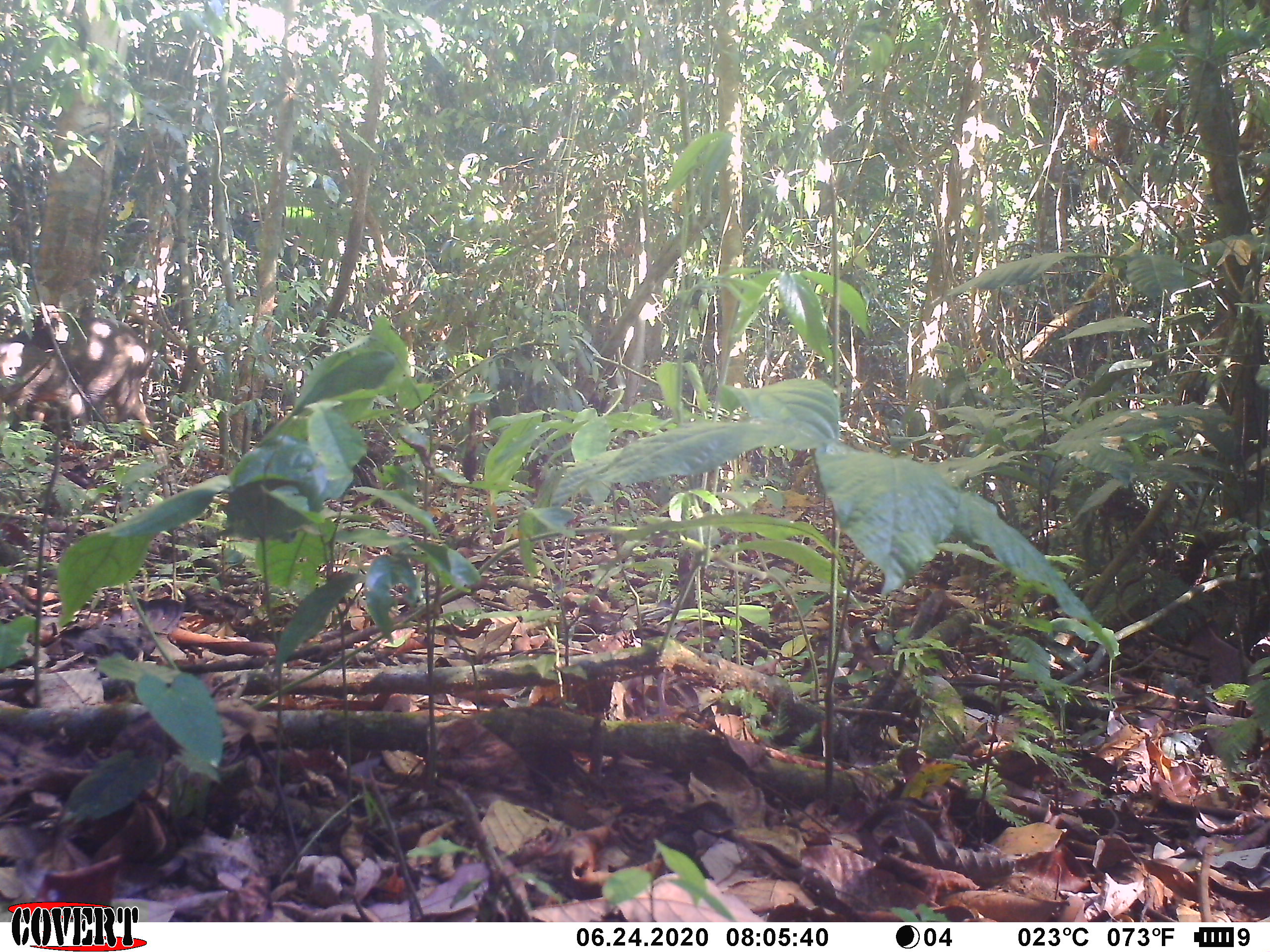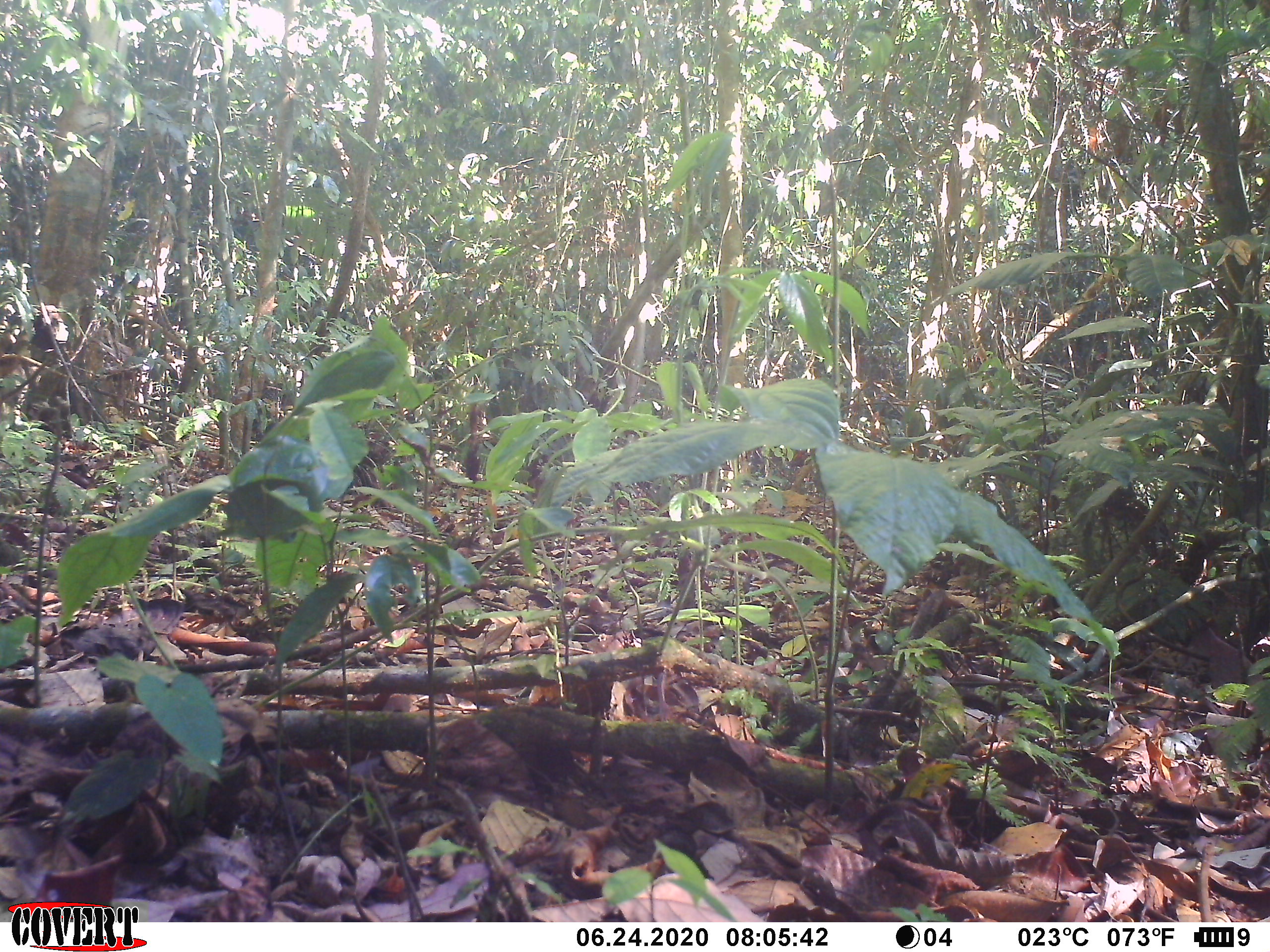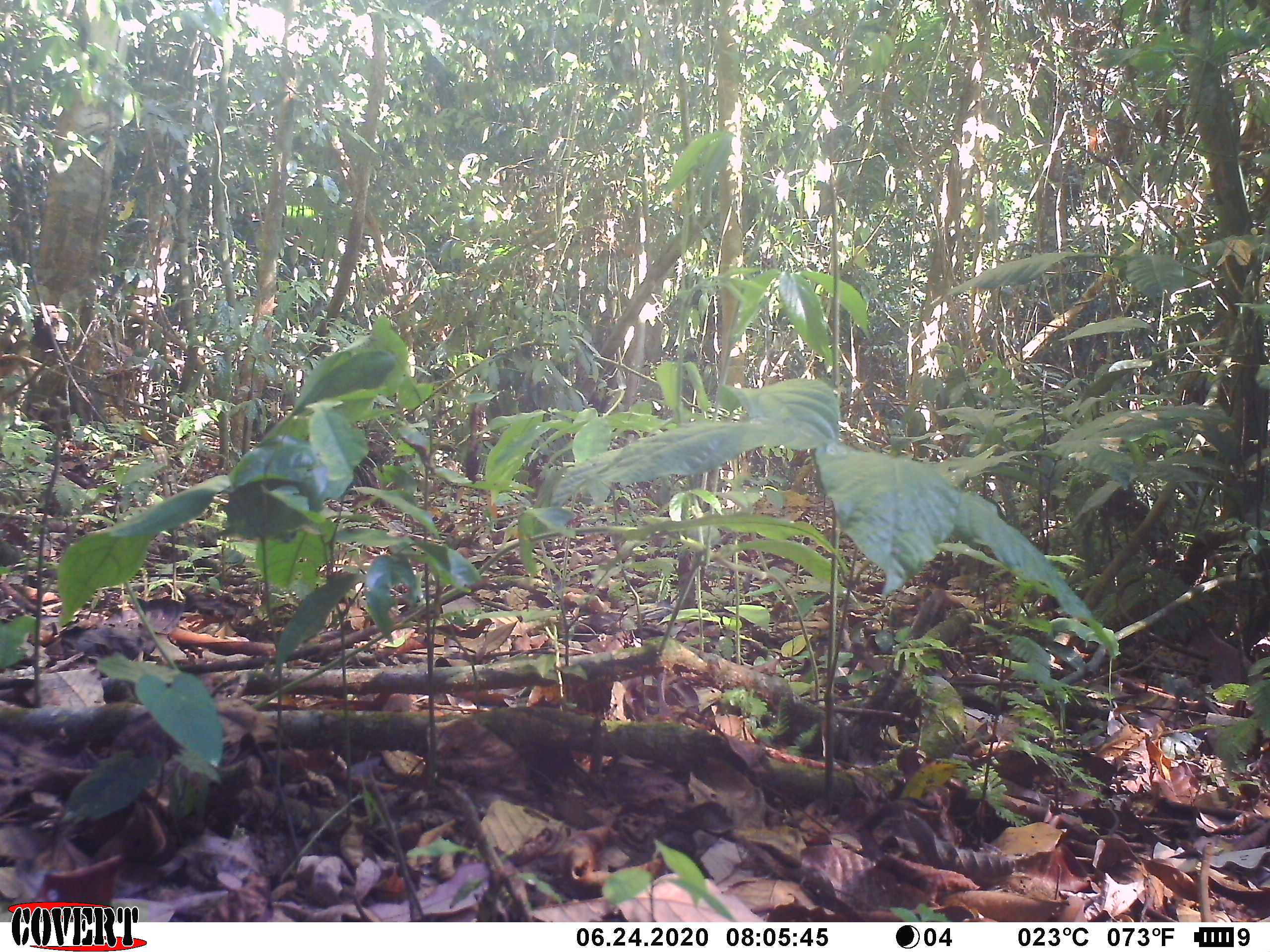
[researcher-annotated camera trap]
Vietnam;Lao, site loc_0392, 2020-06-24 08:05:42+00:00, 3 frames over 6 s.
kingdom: Animalia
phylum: Chordata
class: Mammalia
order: Artiodactyla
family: Suidae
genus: Sus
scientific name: Sus scrofa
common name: eurasian wild pig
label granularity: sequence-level